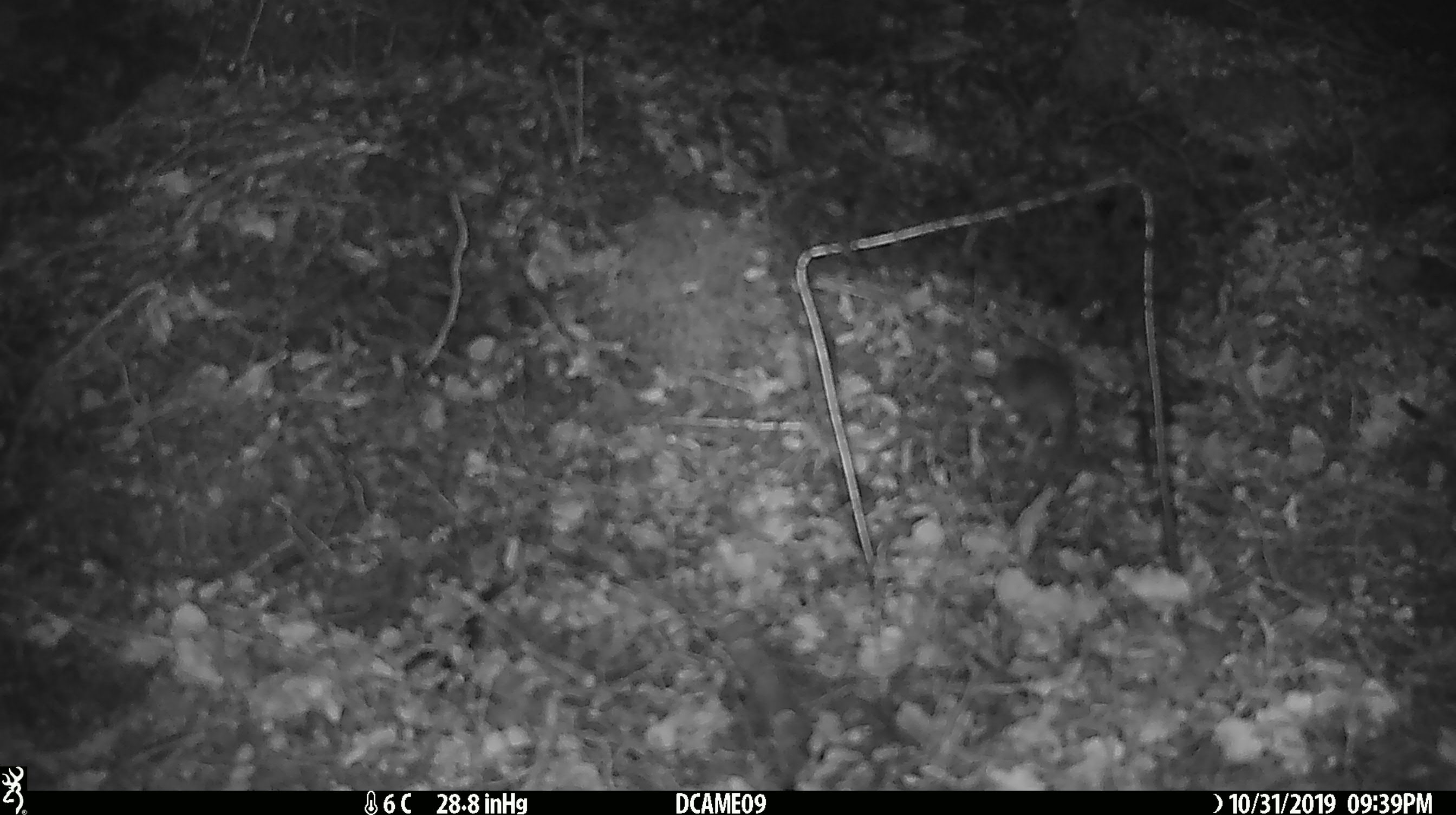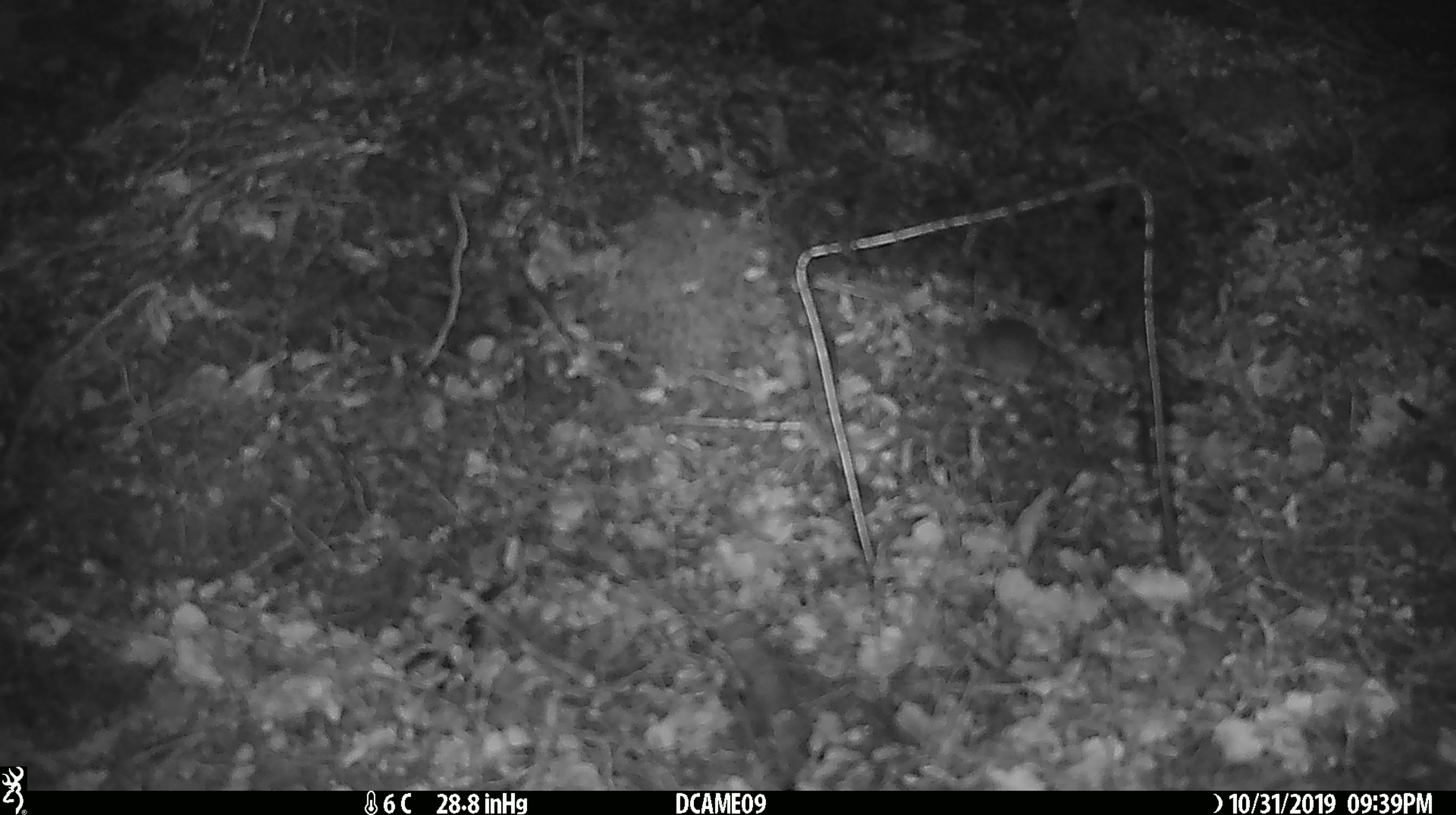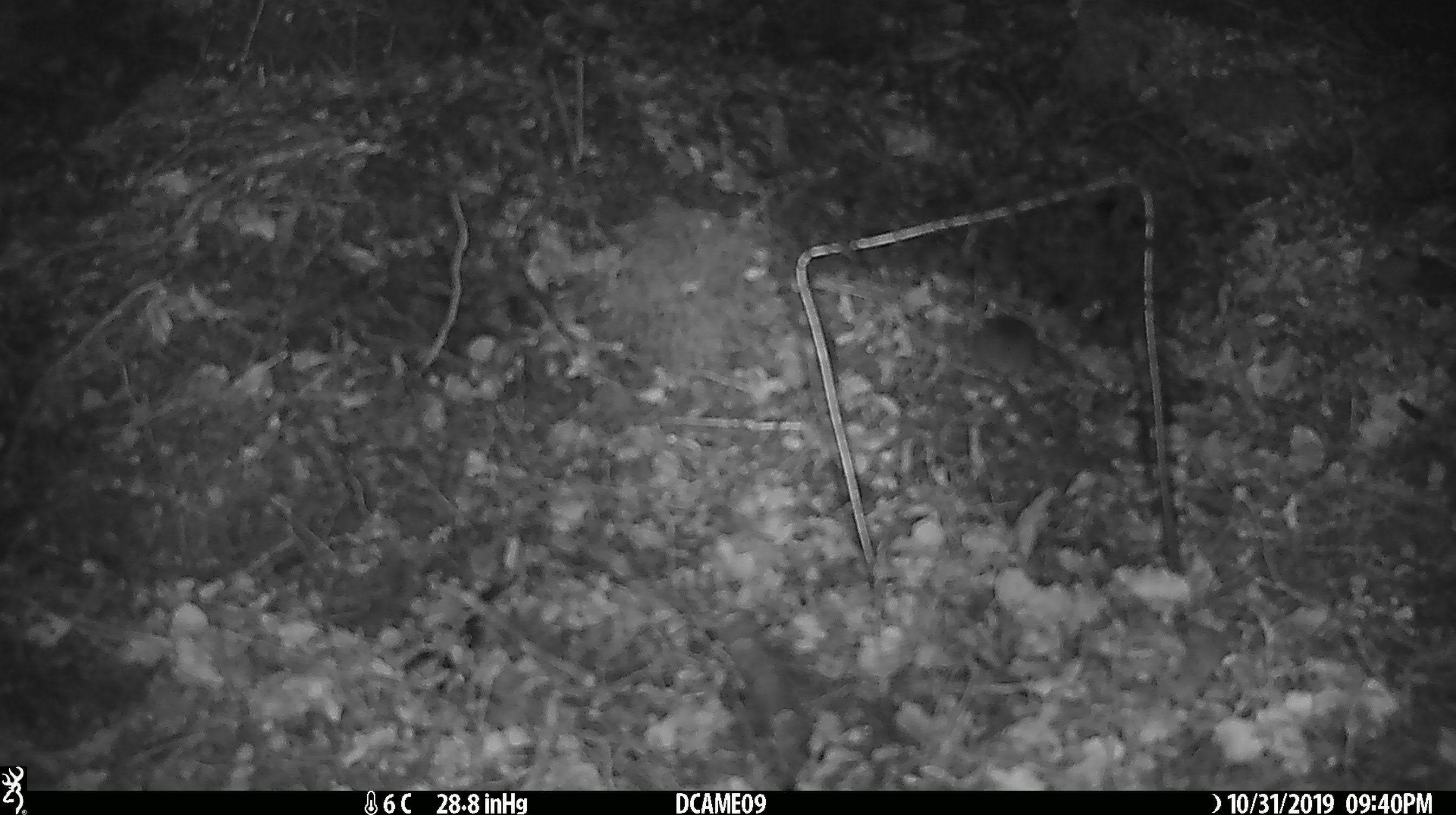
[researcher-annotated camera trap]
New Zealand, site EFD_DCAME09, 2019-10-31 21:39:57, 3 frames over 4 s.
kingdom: Animalia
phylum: Chordata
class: Mammalia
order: Rodentia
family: Muridae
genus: Mus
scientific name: Mus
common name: mouse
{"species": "mouse (Mus)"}